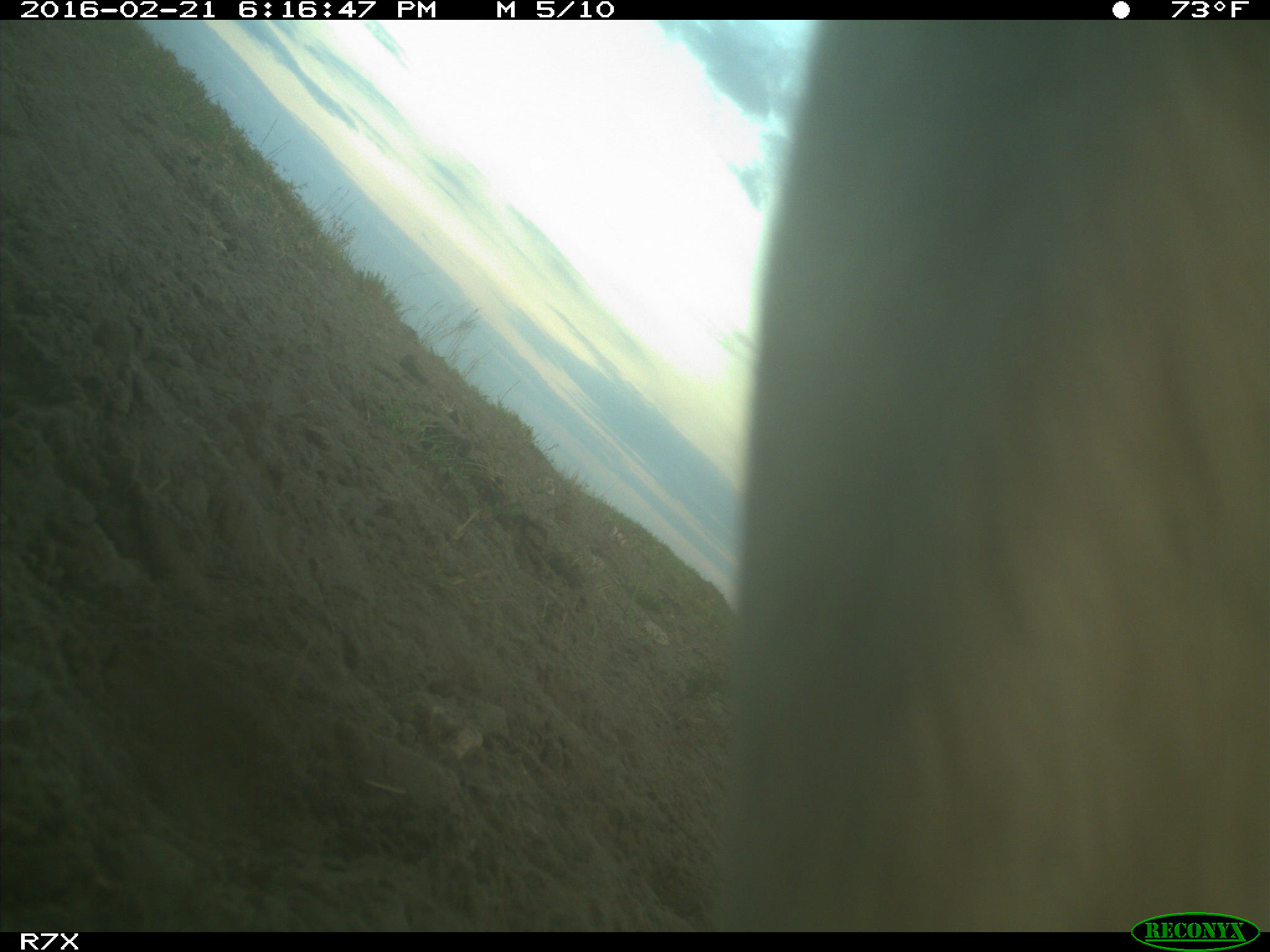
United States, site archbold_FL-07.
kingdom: Animalia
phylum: Chordata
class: Mammalia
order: Artiodactyla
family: Bovidae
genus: Bos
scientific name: Bos taurus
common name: domestic cow